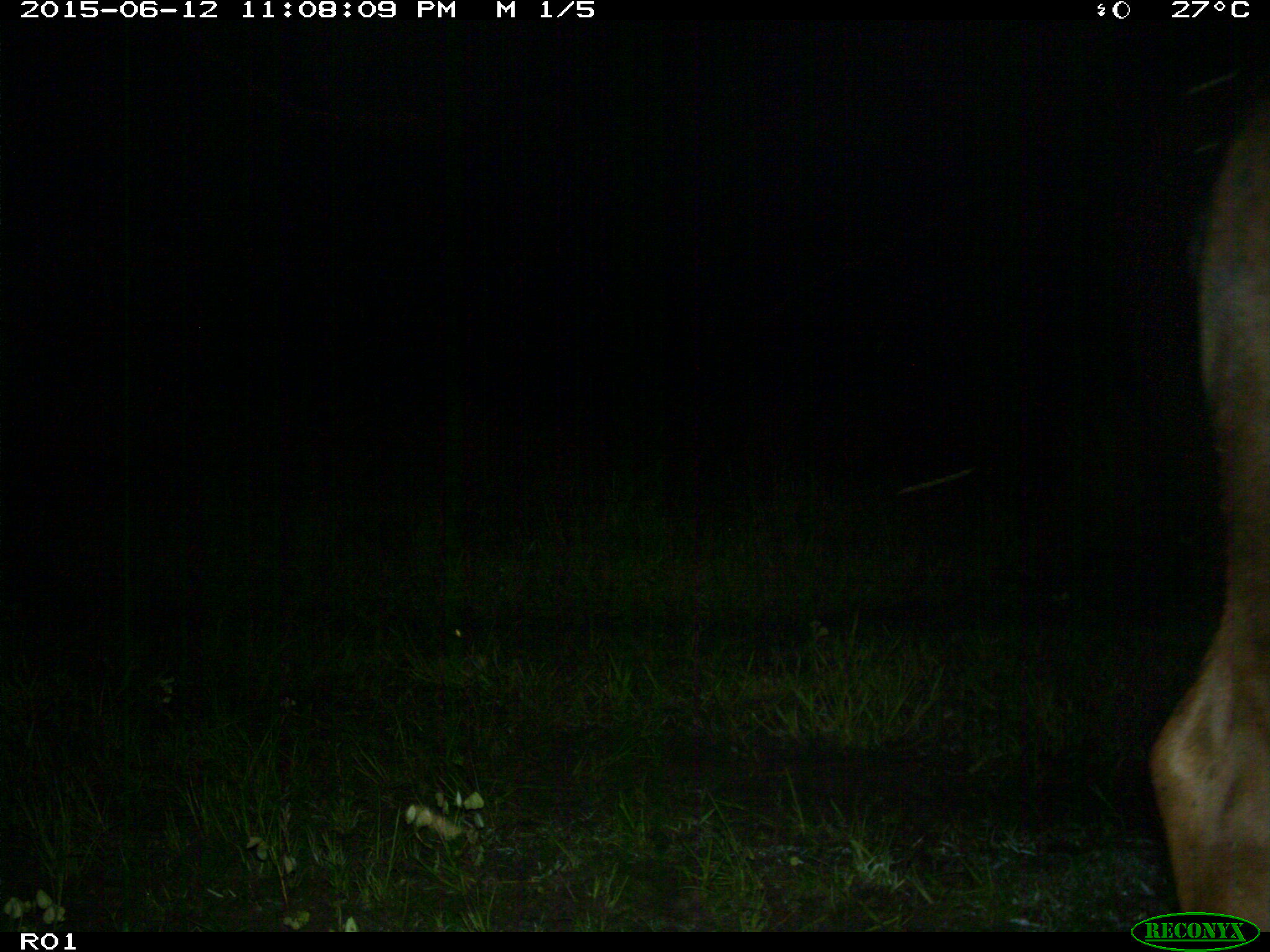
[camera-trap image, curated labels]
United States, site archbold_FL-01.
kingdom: Animalia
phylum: Chordata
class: Mammalia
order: Artiodactyla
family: Bovidae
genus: Bos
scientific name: Bos taurus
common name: domestic cow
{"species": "Bos taurus (domestic cow)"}